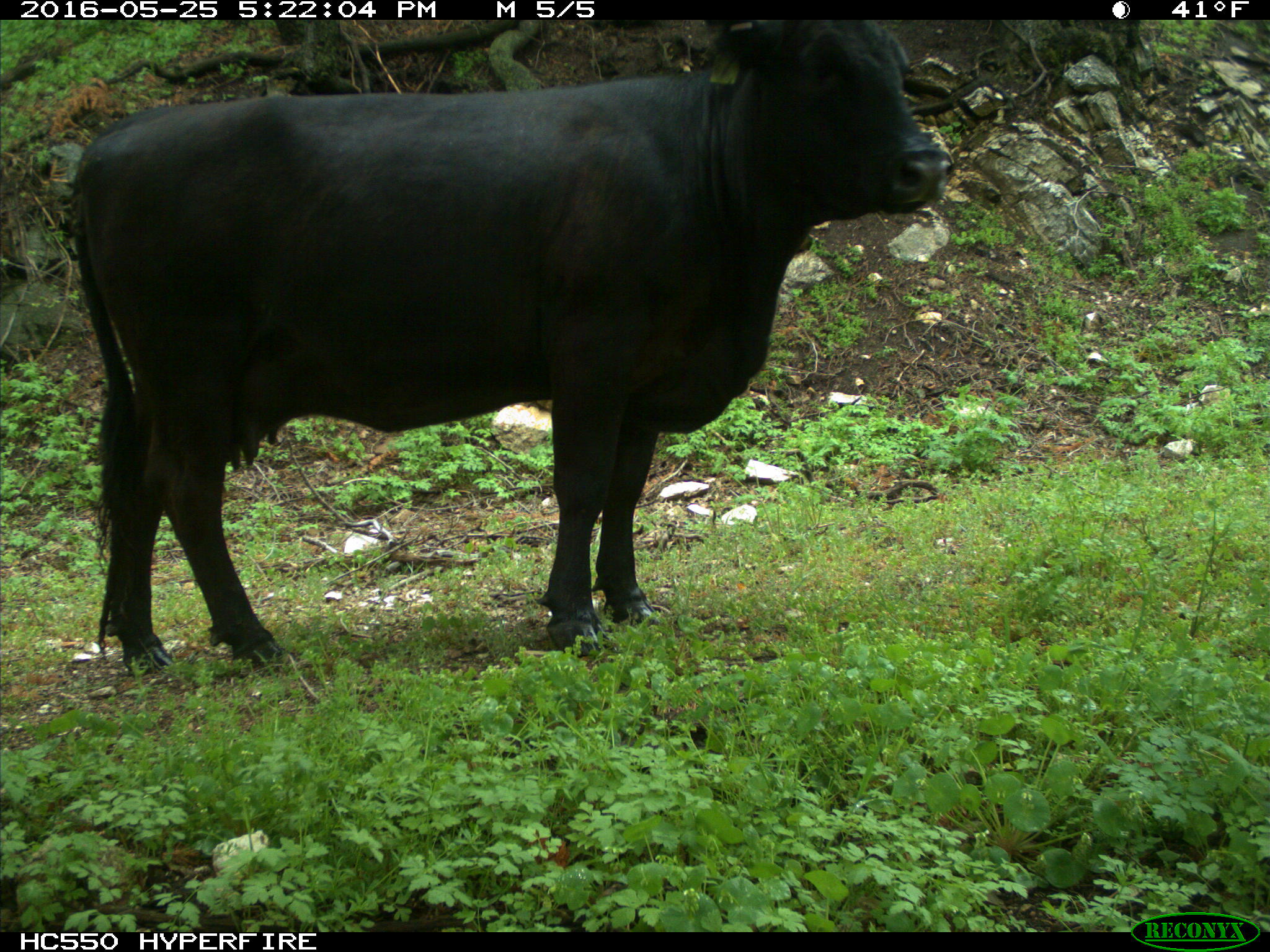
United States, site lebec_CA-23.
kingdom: Animalia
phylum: Chordata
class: Mammalia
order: Artiodactyla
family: Bovidae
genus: Bos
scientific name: Bos taurus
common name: domestic cow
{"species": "Bos taurus (domestic cow)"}